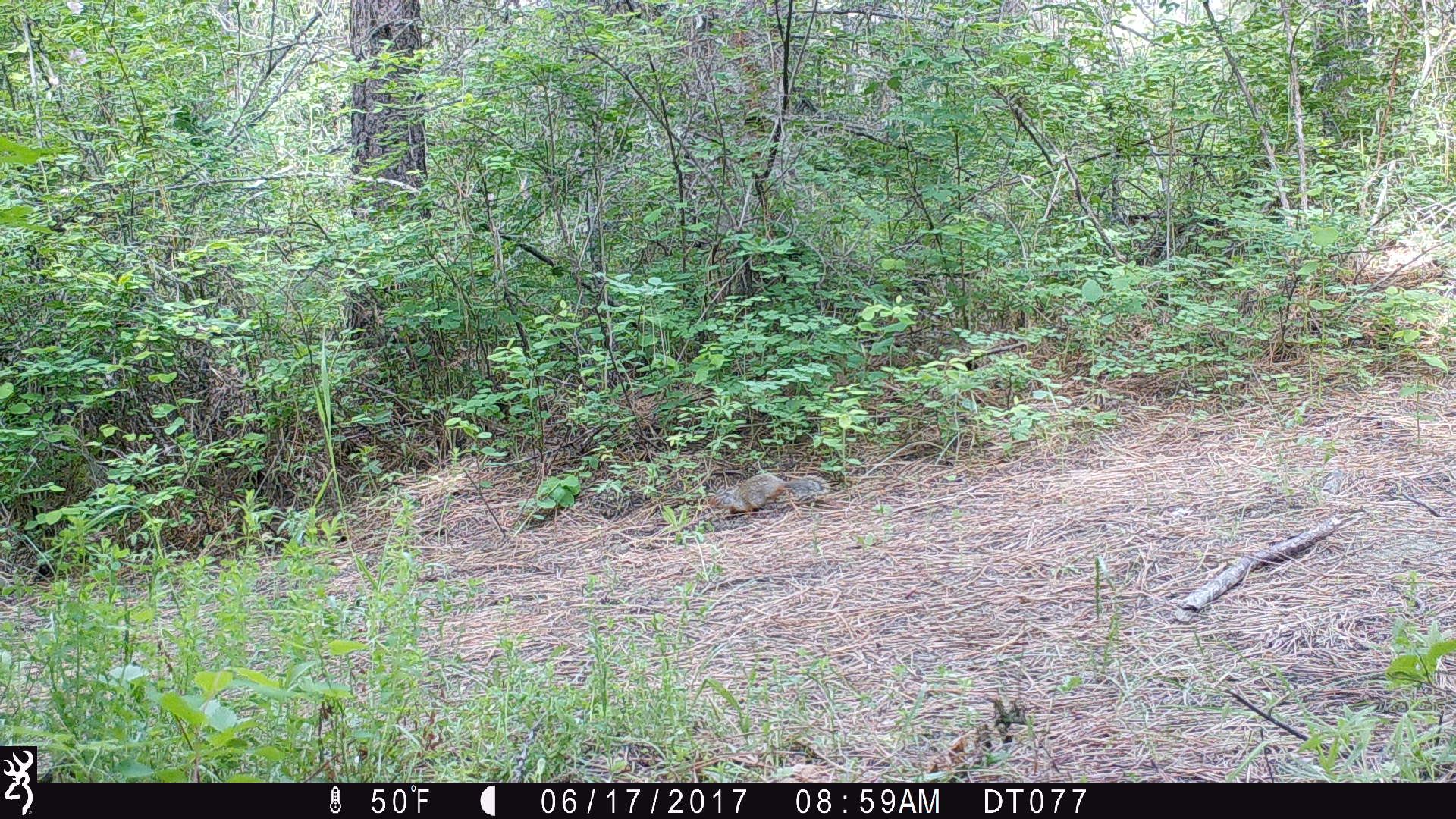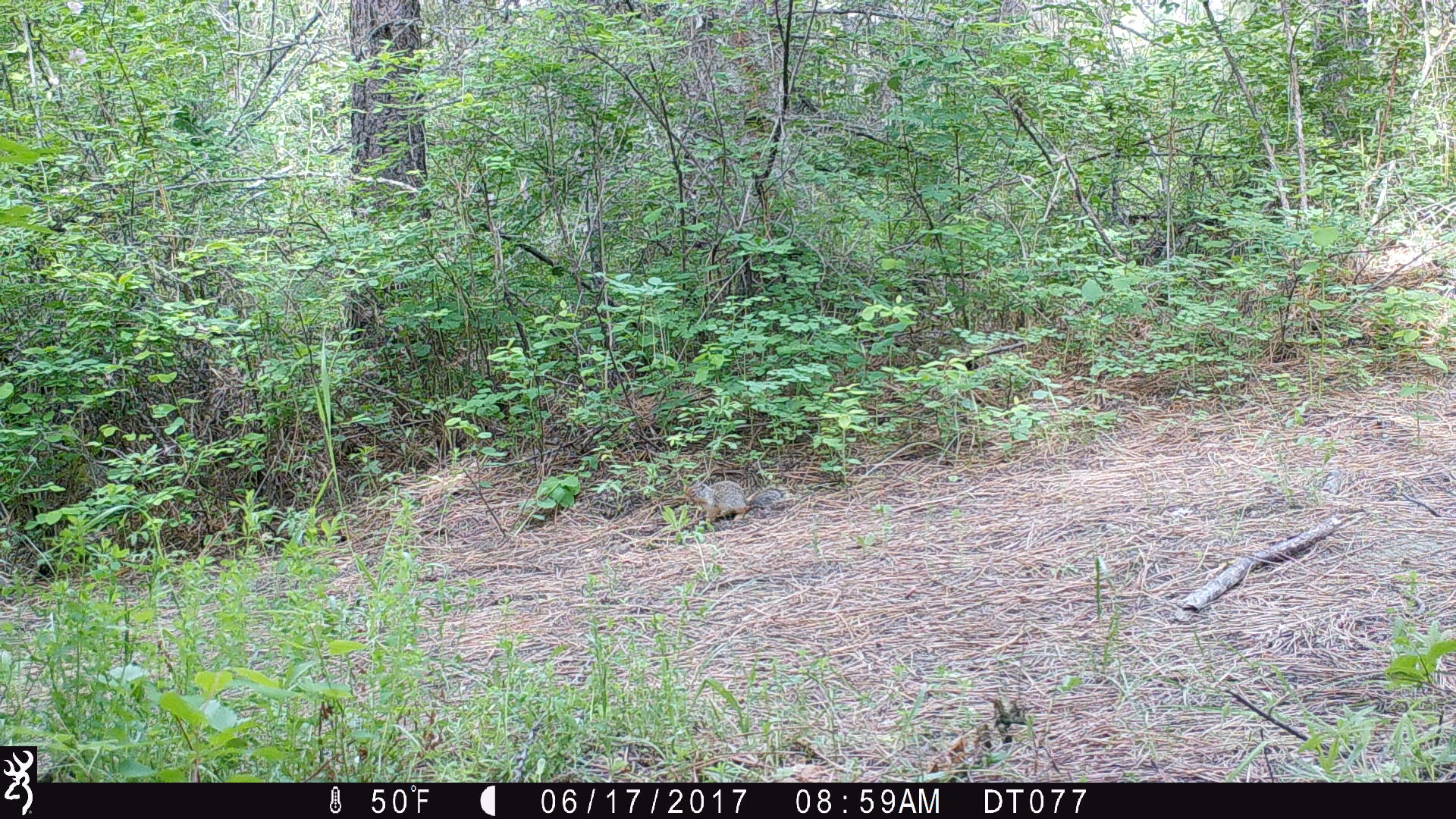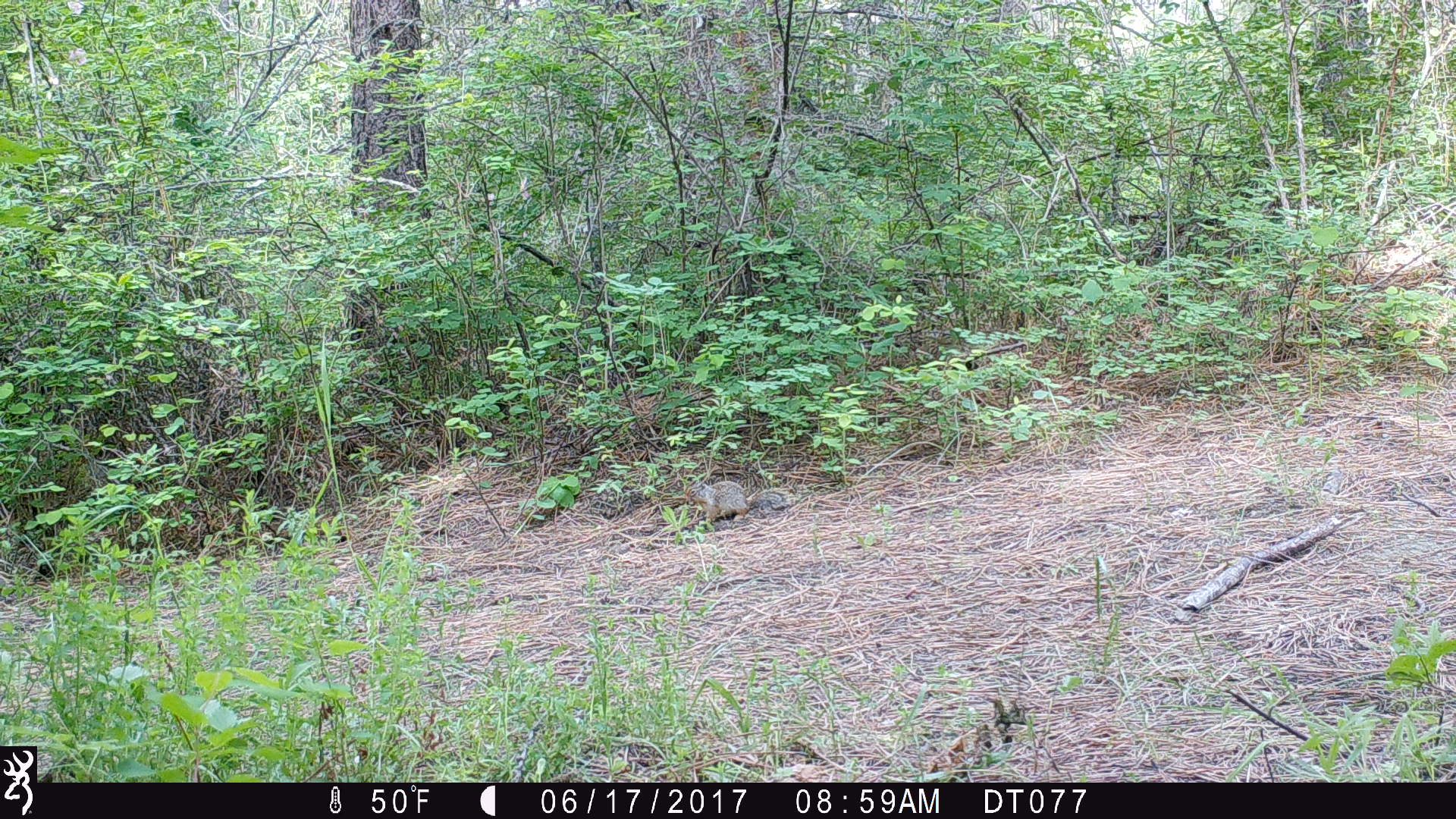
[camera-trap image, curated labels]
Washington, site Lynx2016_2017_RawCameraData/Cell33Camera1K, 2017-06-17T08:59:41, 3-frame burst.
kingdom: Animalia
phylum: Chordata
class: Mammalia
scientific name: Mammalia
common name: small mammal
Small mammal (Mammalia). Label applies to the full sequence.